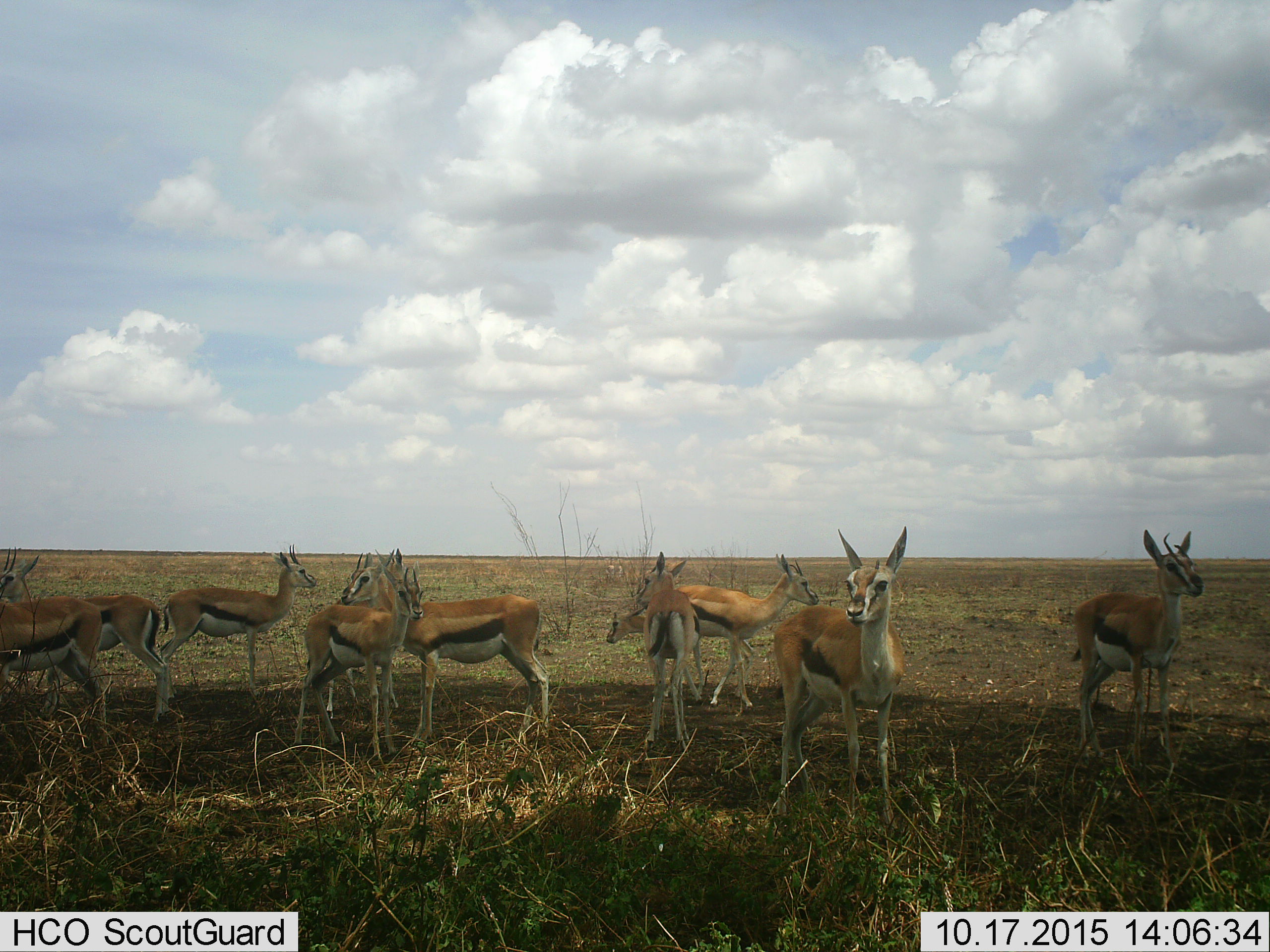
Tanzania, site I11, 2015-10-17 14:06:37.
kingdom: Animalia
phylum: Chordata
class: Mammalia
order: Artiodactyla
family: Bovidae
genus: Eudorcas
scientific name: Eudorcas thomsonii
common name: thomson's gazelle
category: gazellethomsons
Gazellethomsons (thomson's gazelle) (Eudorcas thomsonii), count 11-50. Behavior (volunteer vote fractions): standing 89%, resting 0%, moving 33%, interacting 0%. Young present (vote fraction): 44%. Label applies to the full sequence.